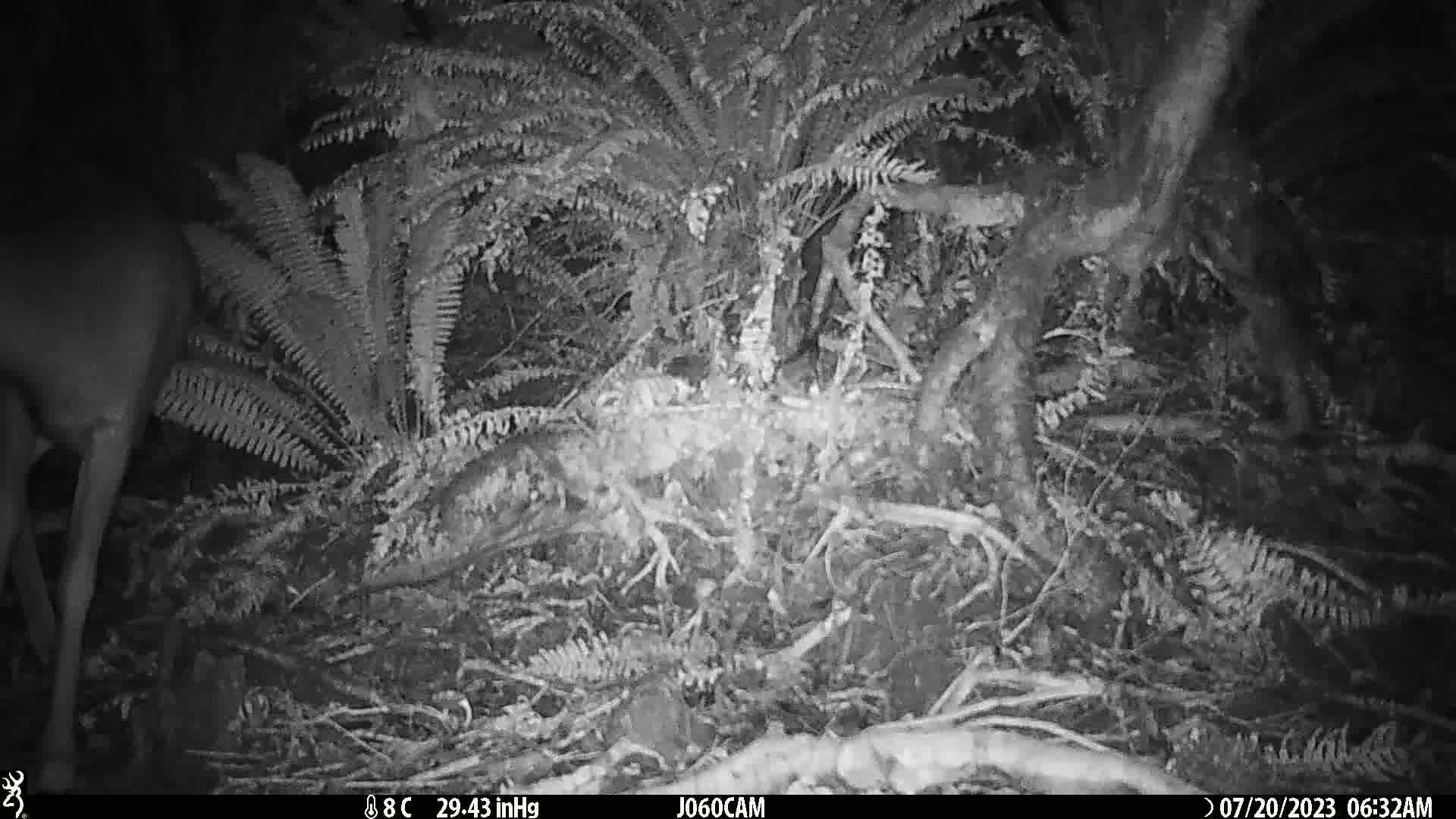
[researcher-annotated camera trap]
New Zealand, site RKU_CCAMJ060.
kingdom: Animalia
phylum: Chordata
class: Mammalia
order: Artiodactyla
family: Cervidae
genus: Odocoileus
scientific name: Odocoileus virginianus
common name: white-tailed deer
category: white tailed deer